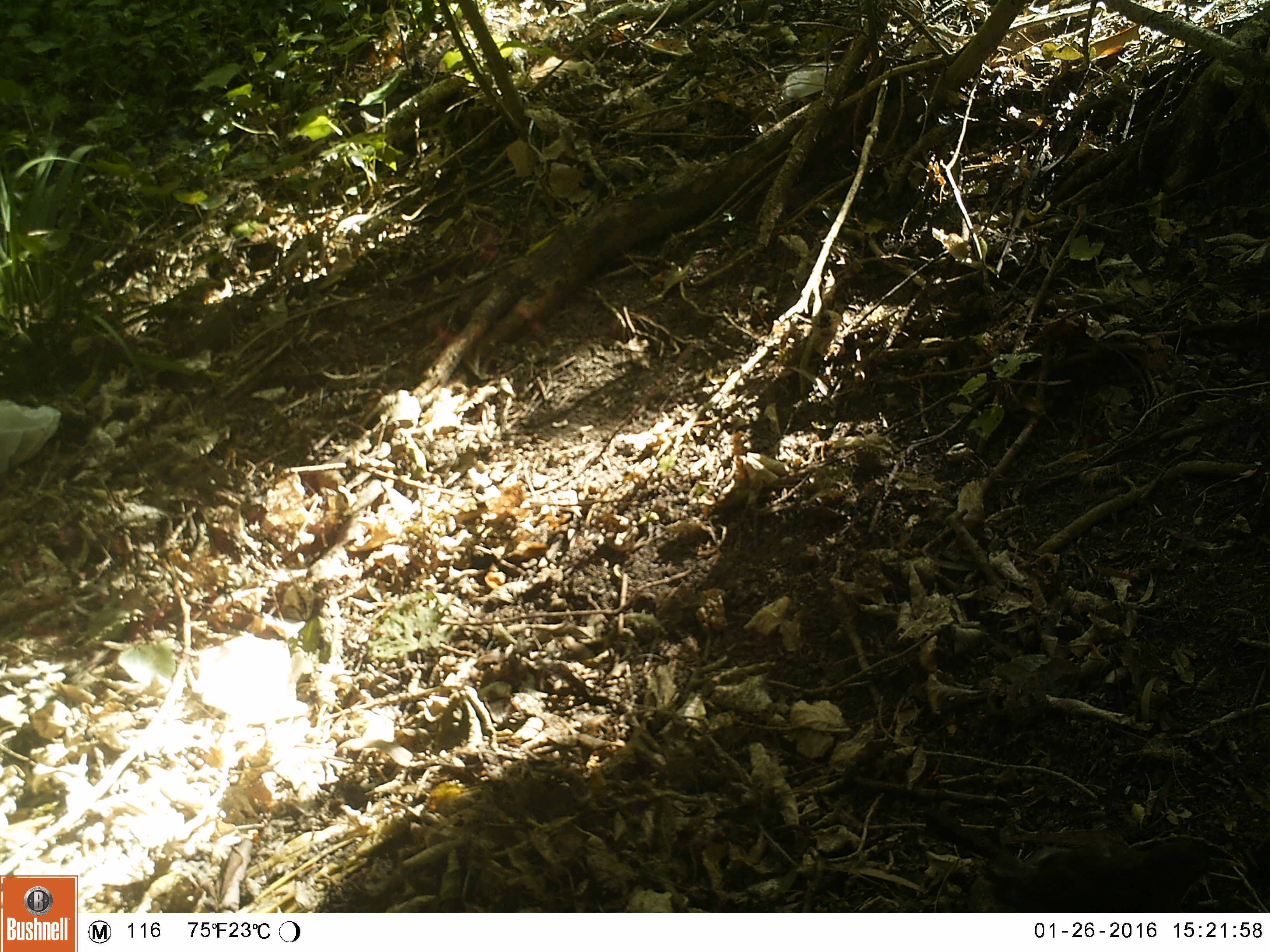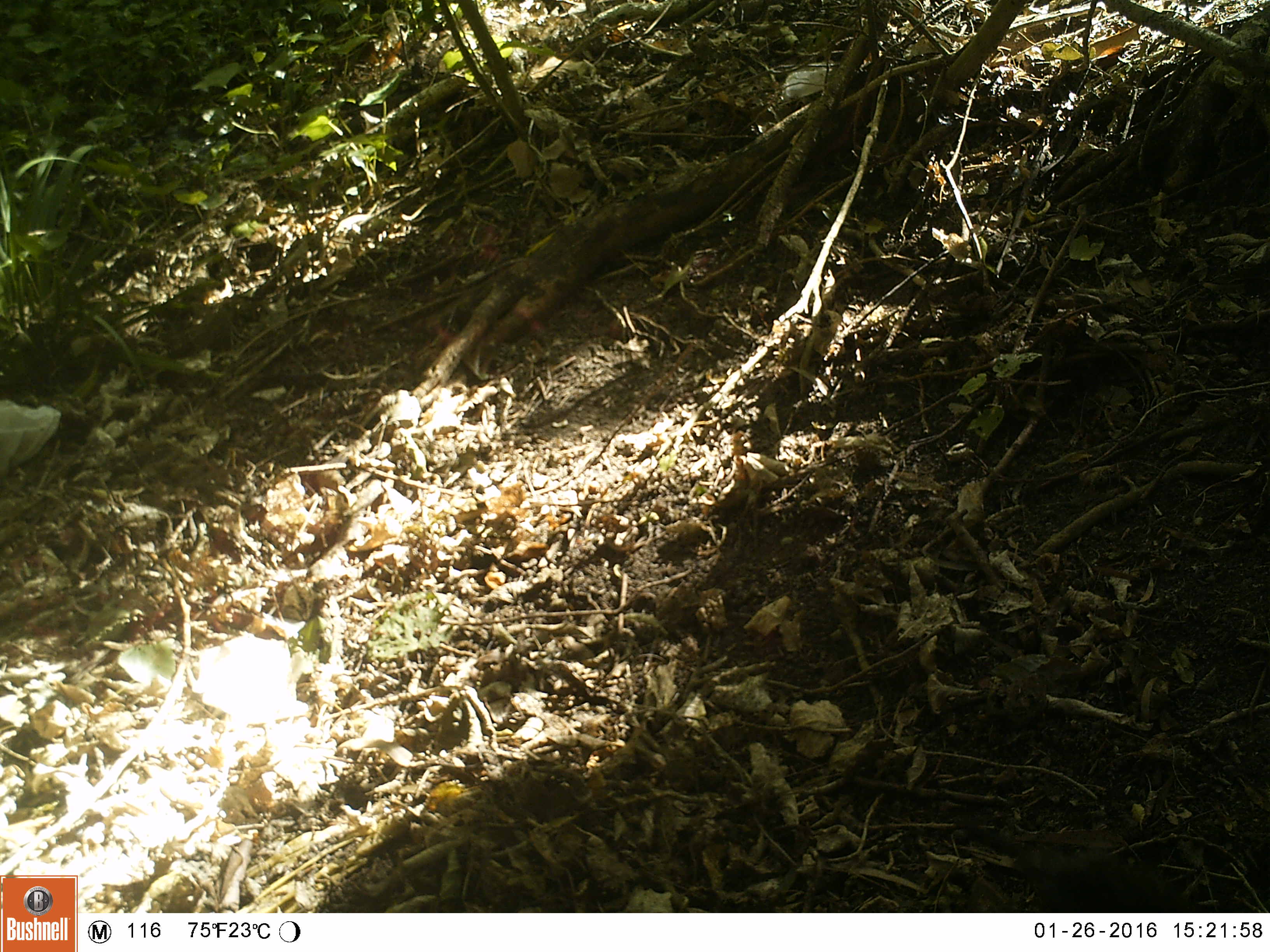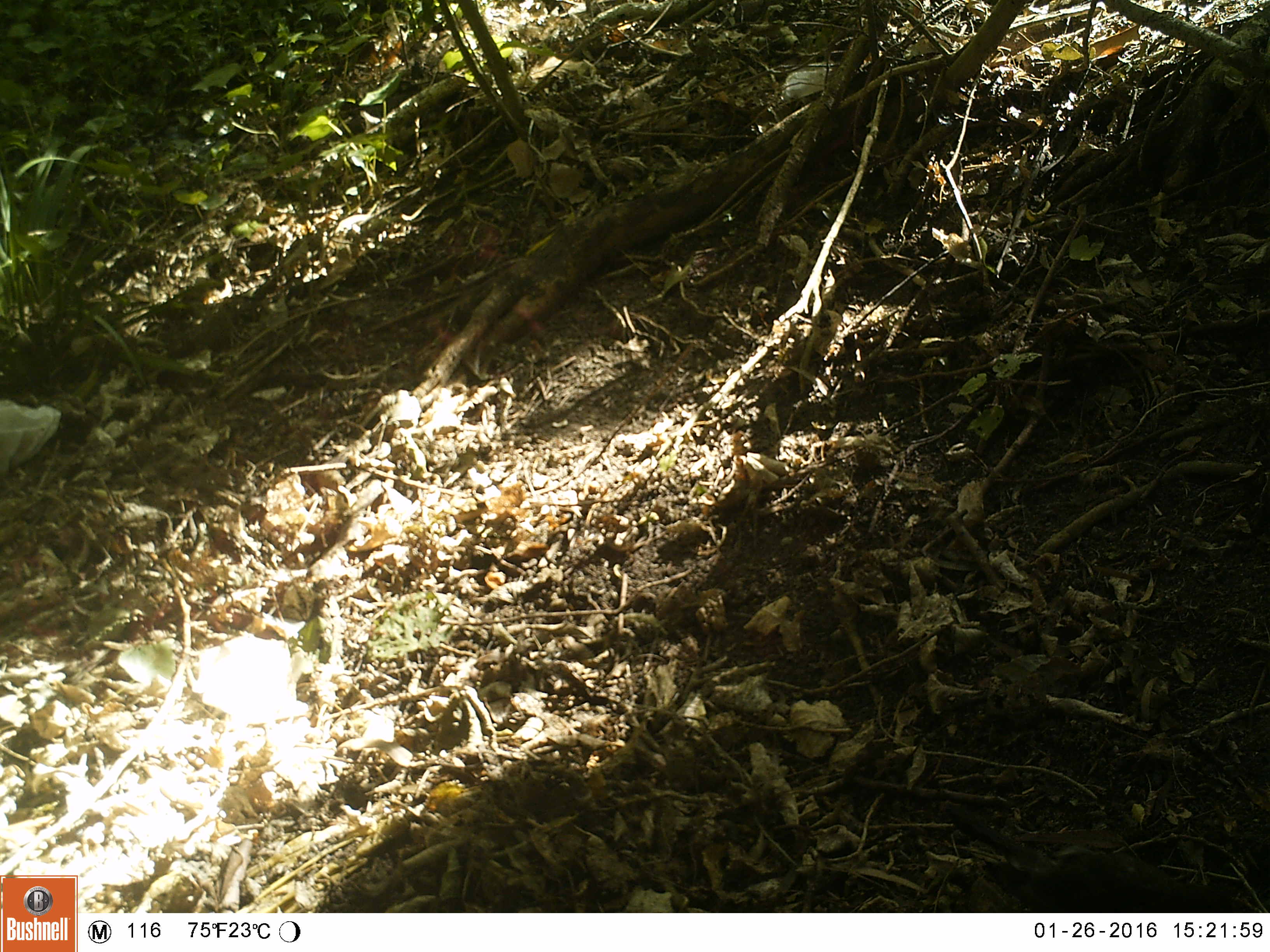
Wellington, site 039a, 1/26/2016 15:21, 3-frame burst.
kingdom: Animalia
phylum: Chordata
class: Aves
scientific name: Aves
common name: bird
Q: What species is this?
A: Bird (Aves).